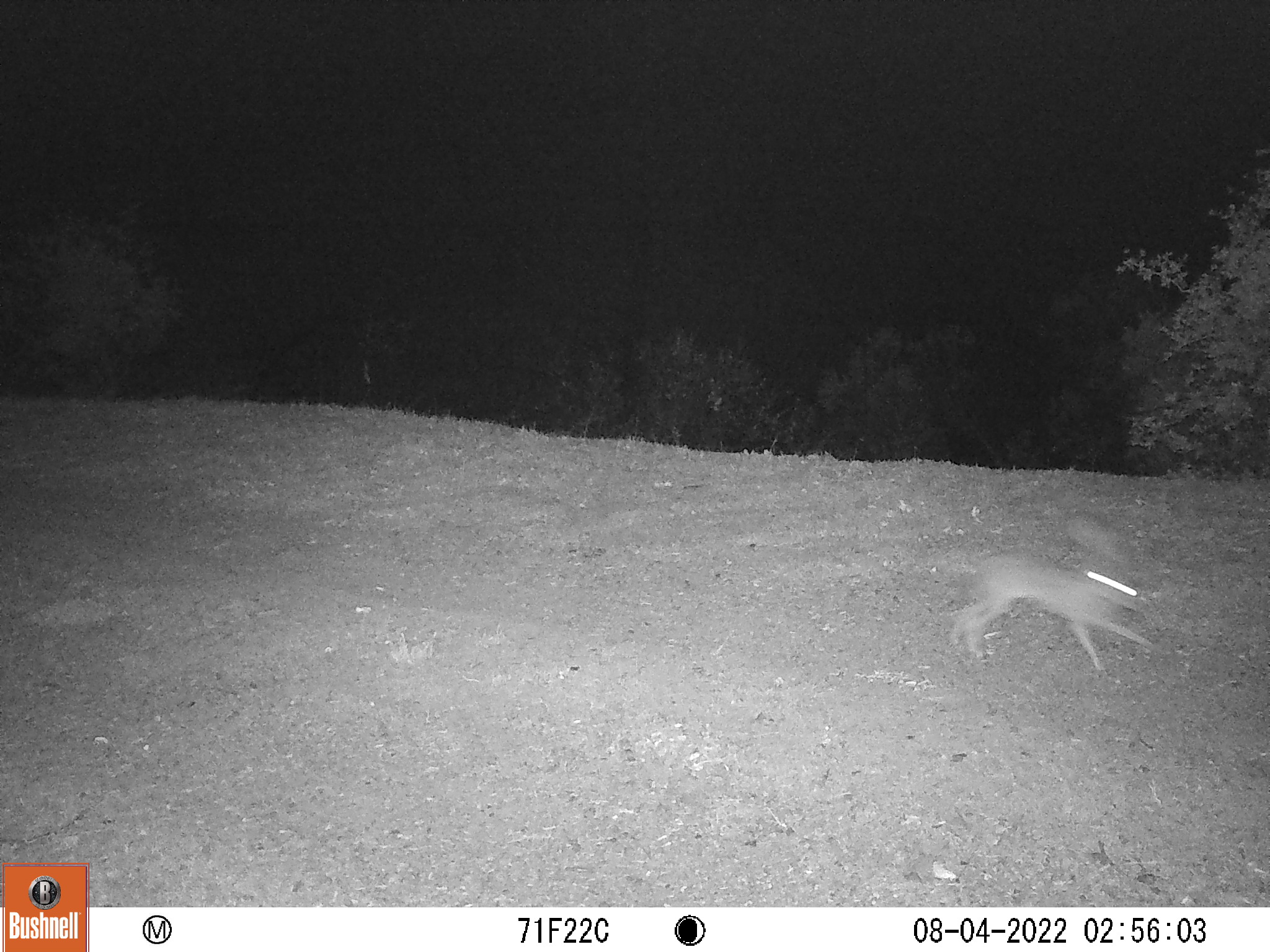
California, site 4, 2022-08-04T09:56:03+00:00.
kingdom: Animalia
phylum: Chordata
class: Mammalia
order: Lagomorpha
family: Leporidae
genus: Lepus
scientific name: Lepus californicus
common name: black-tailed jackrabbit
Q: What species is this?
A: Black-tailed jackrabbit (Lepus californicus).